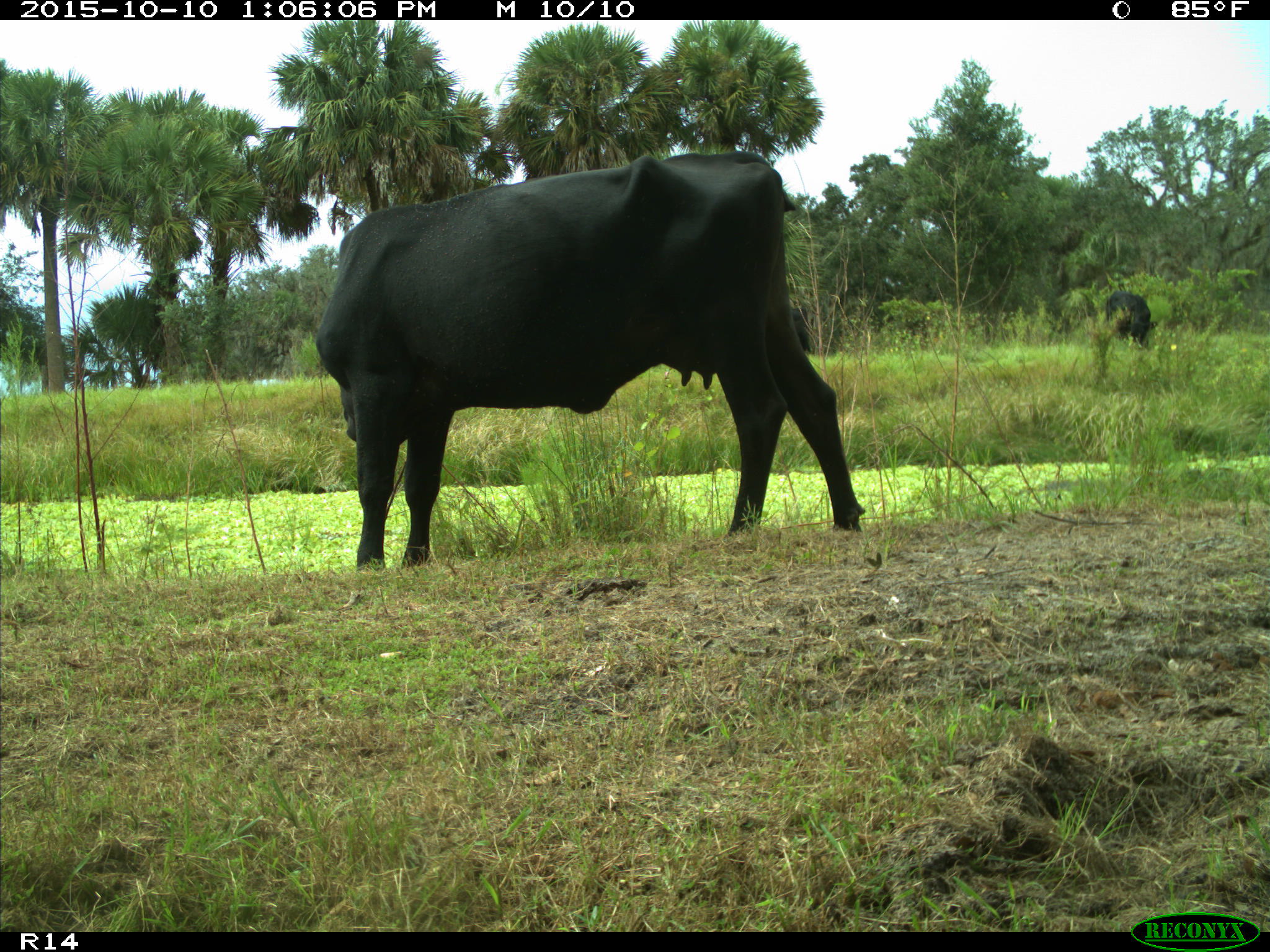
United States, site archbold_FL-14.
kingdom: Animalia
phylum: Chordata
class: Mammalia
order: Artiodactyla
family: Bovidae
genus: Bos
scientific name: Bos taurus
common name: domestic cow